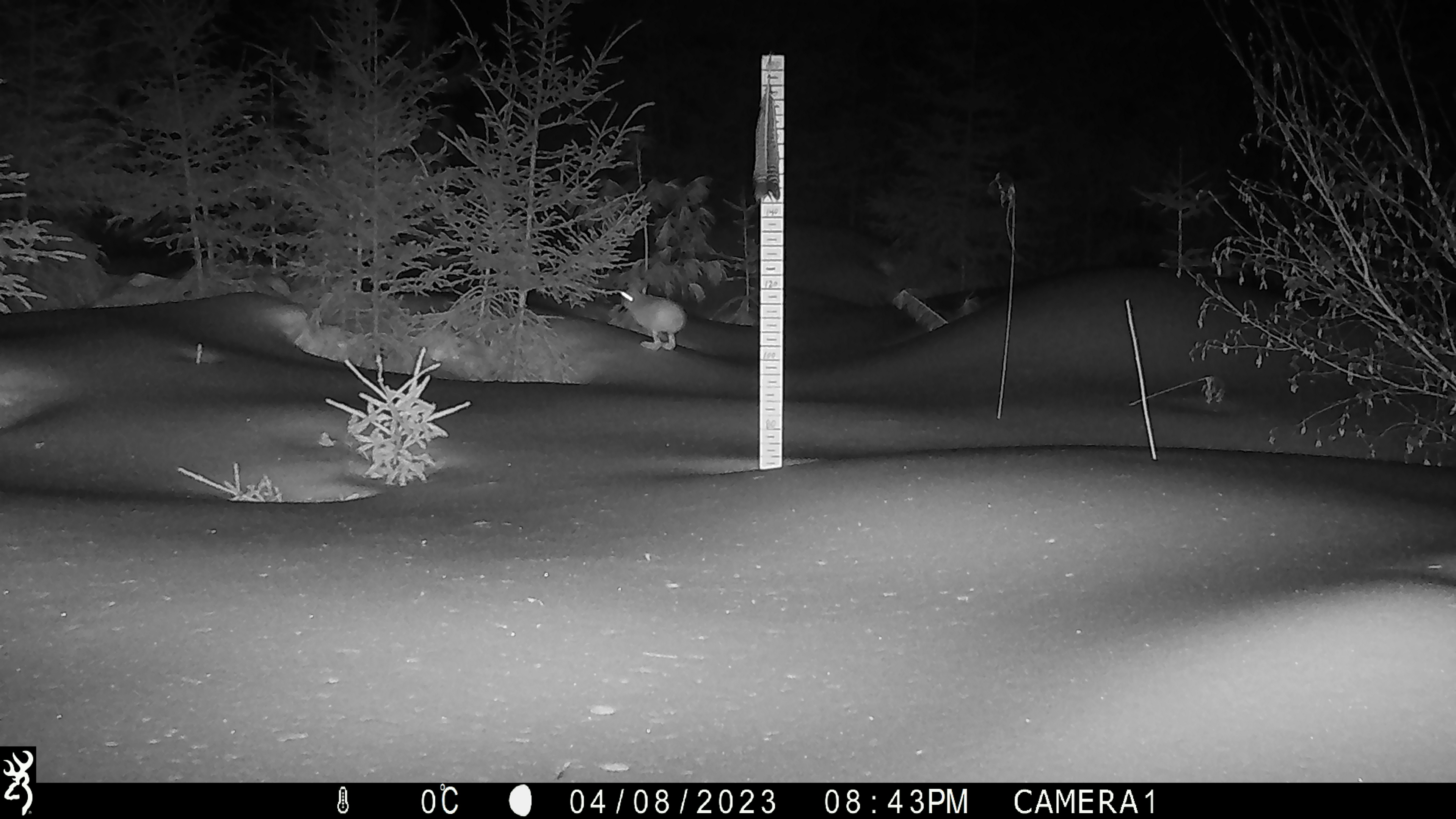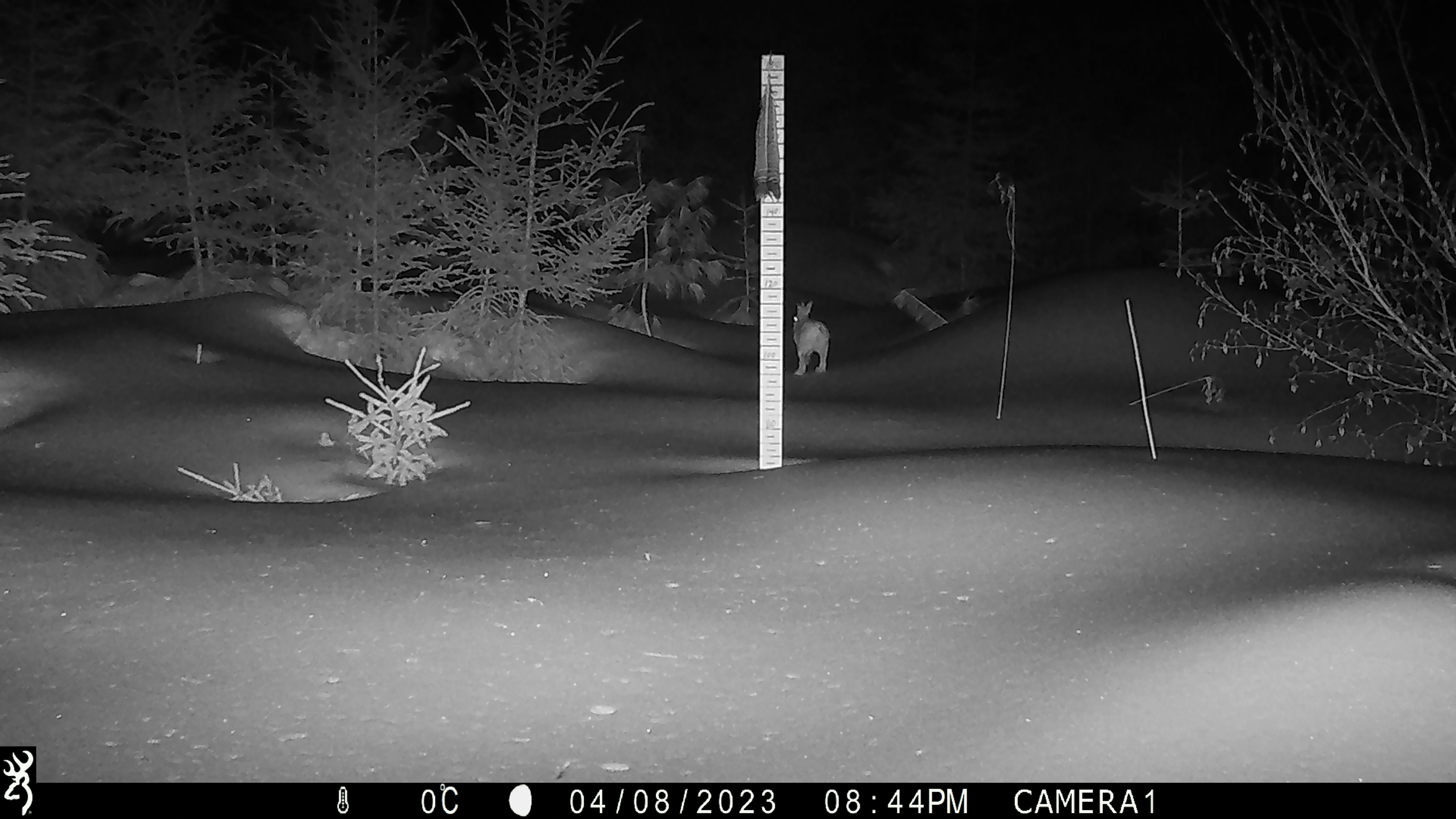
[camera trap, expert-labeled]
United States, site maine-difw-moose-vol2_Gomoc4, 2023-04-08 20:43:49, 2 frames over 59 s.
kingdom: Animalia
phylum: Chordata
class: Mammalia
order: Lagomorpha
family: Leporidae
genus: Lepus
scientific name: Lepus americanus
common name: snowshoe hare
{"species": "snowshoe hare (Lepus americanus)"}